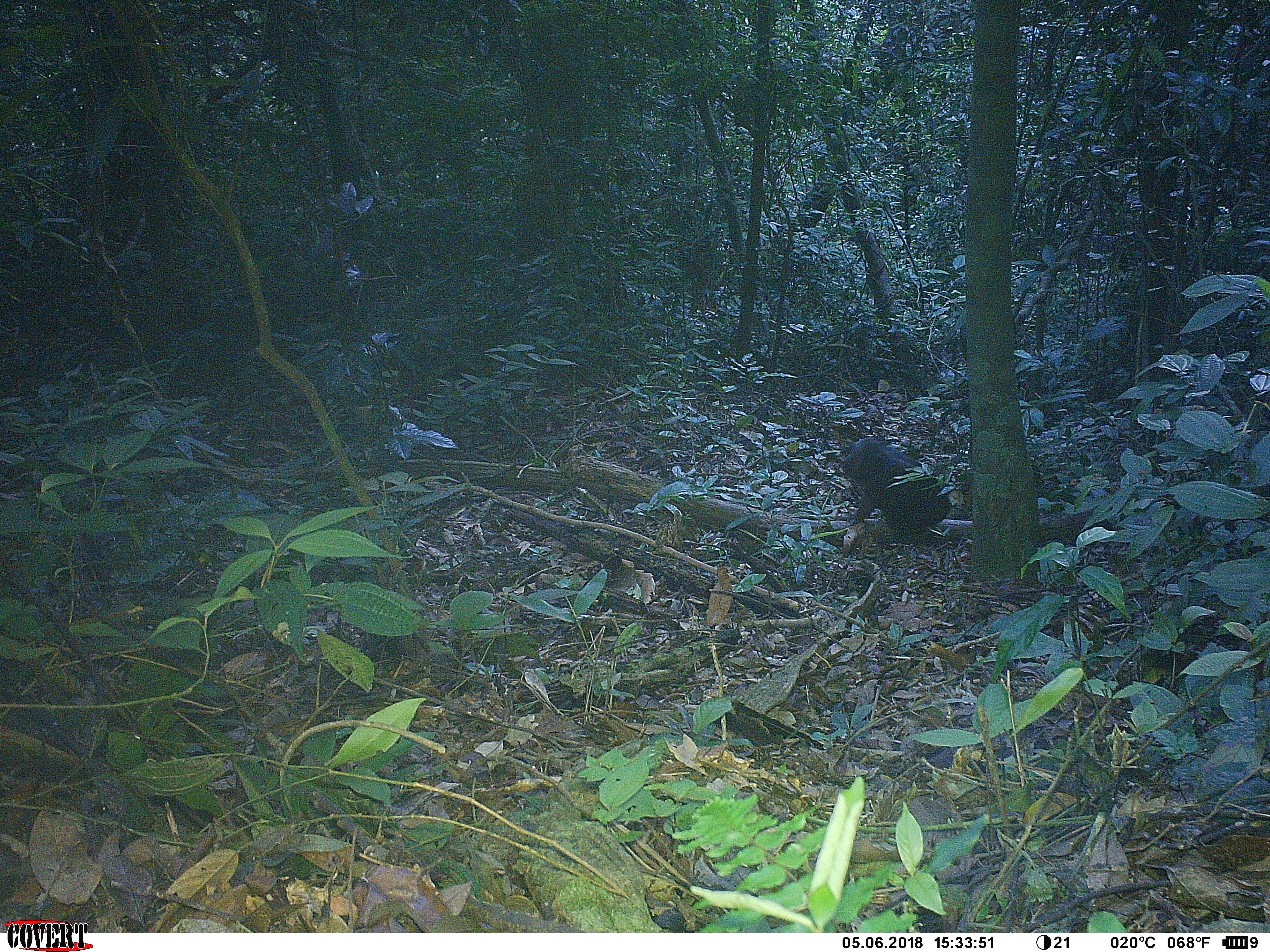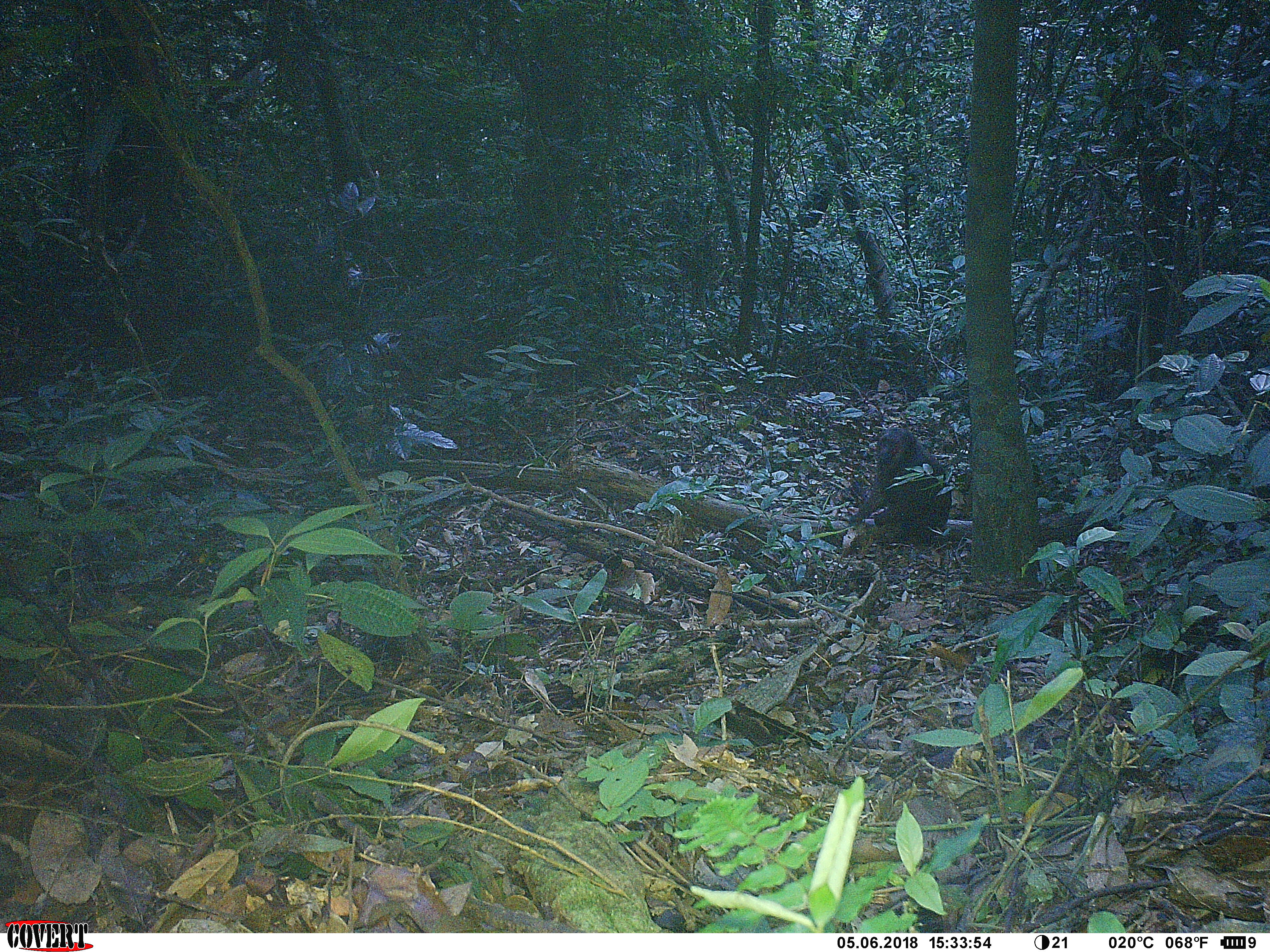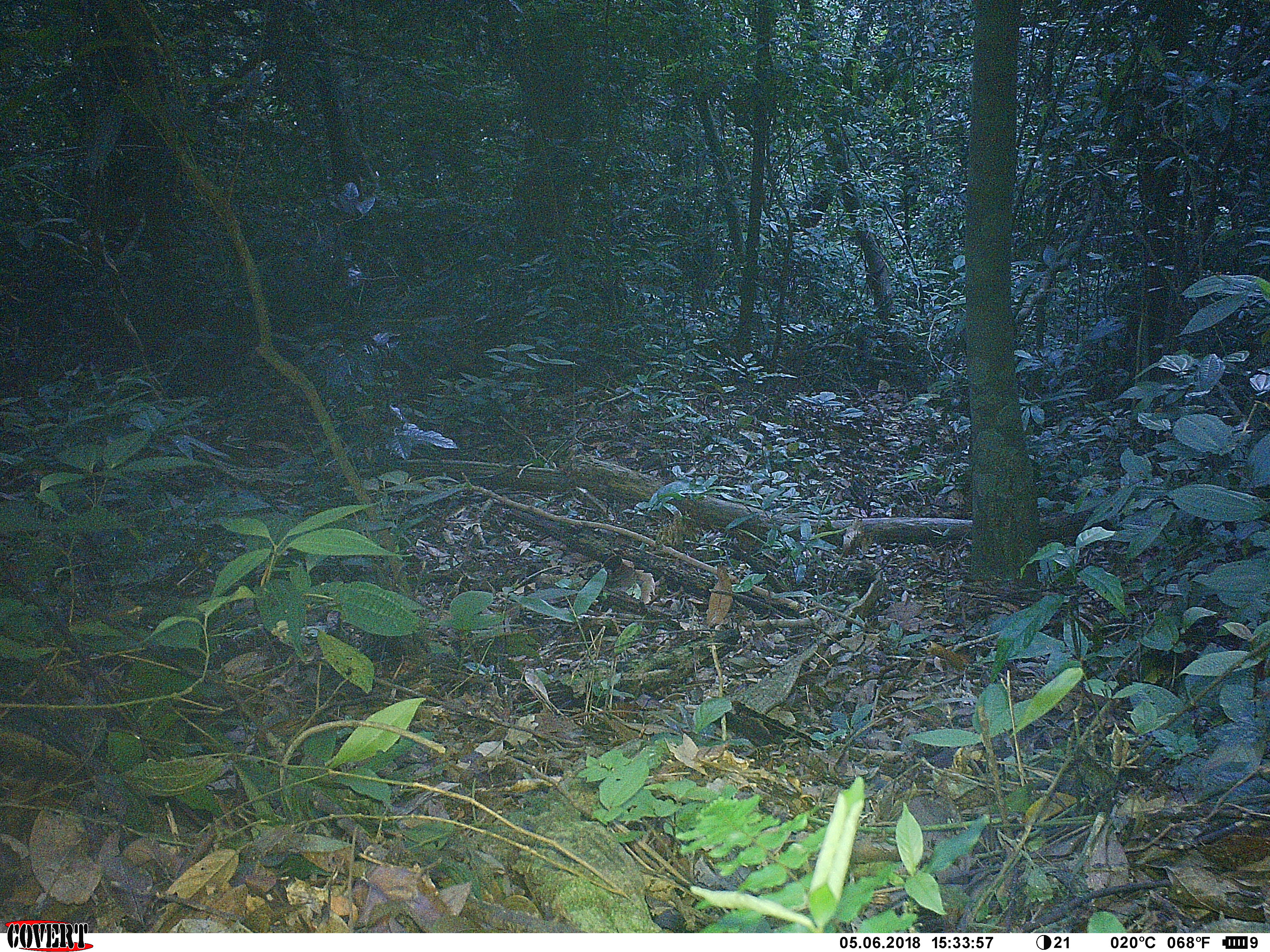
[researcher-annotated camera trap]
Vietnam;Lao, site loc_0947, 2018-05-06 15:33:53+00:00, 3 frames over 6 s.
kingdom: Animalia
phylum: Chordata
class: Mammalia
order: Primates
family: Cercopithecidae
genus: Macaca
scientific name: Macaca arctoides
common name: stump-tailed macaque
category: stump tailed macaque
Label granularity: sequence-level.